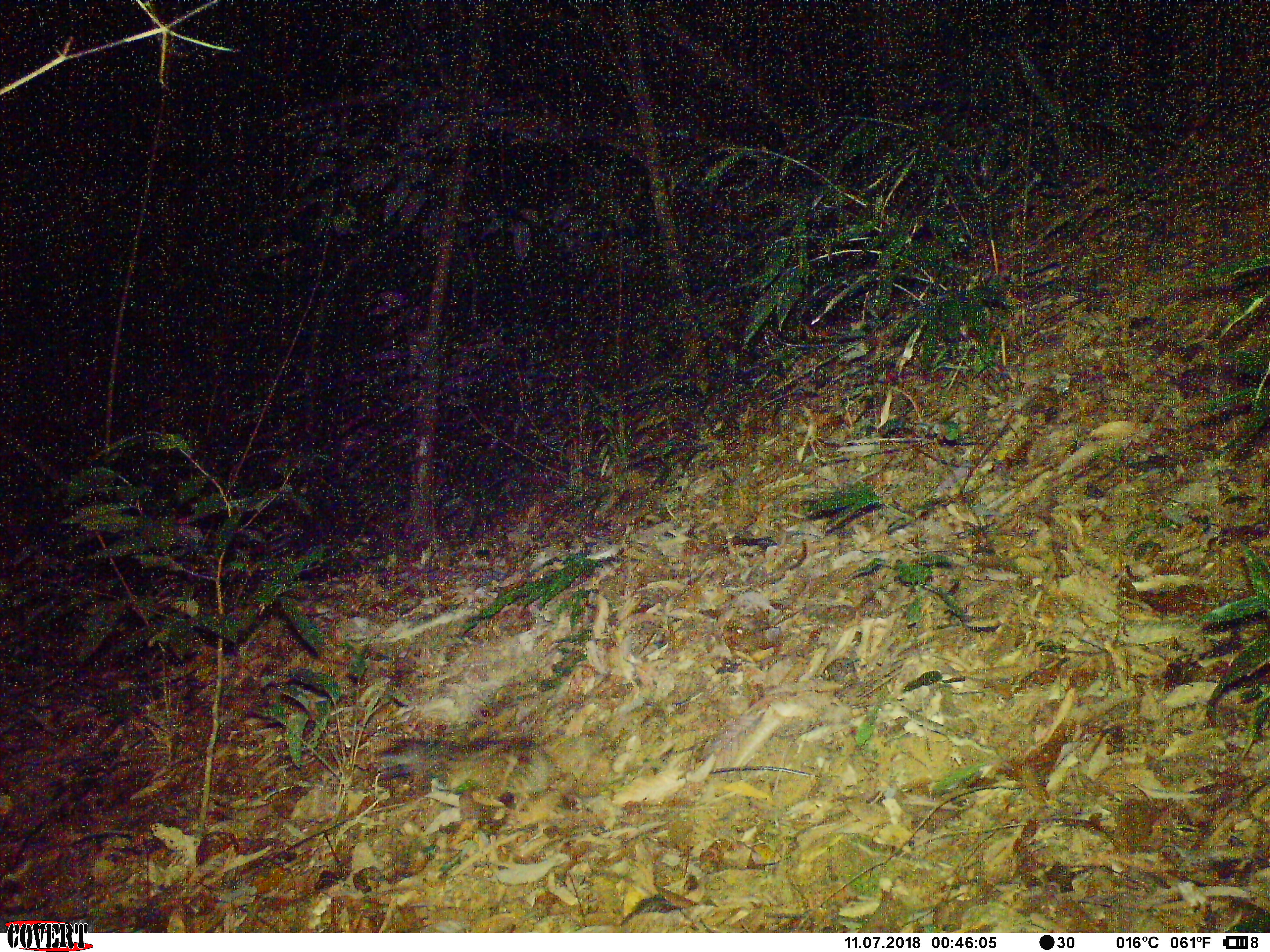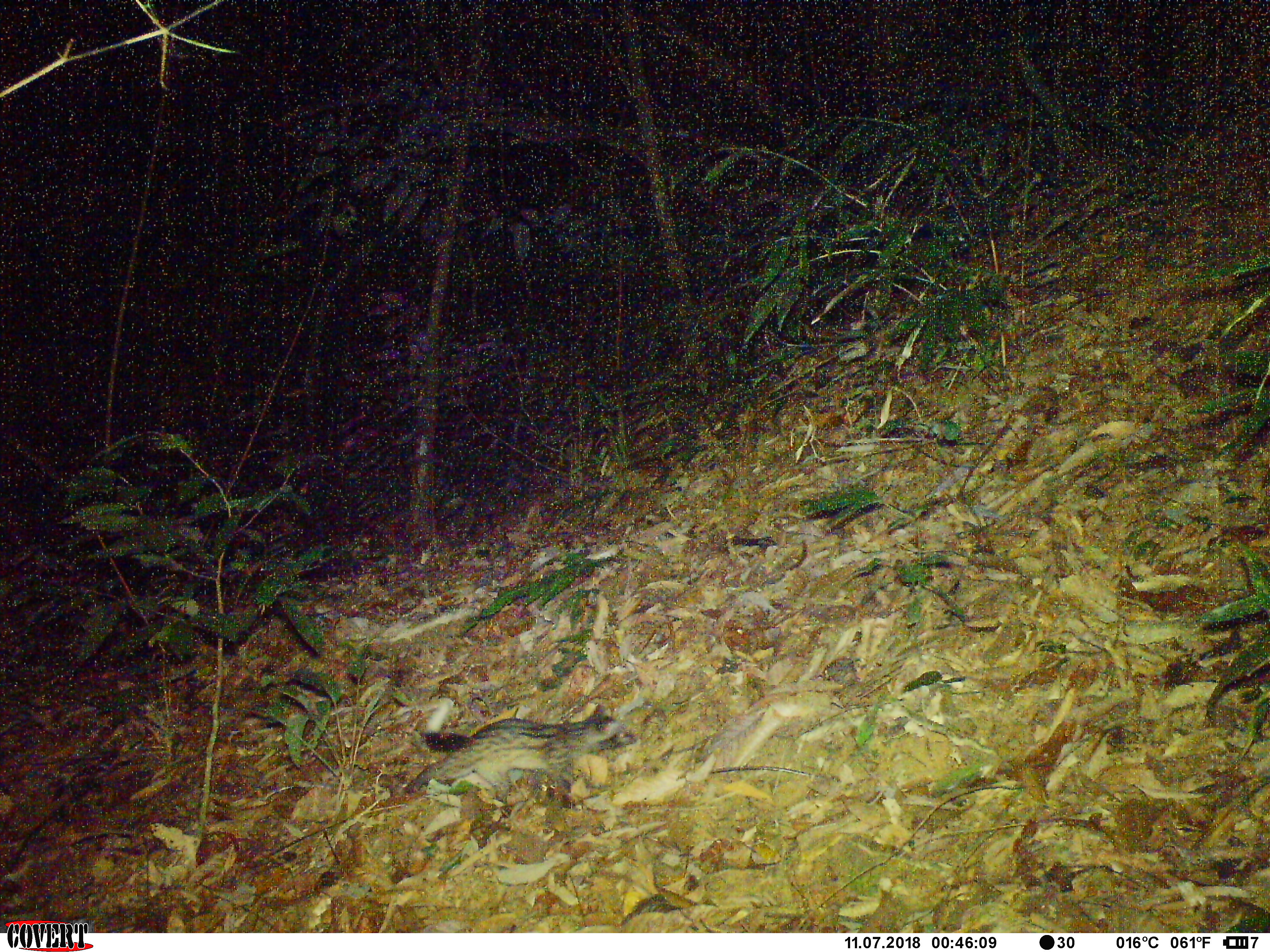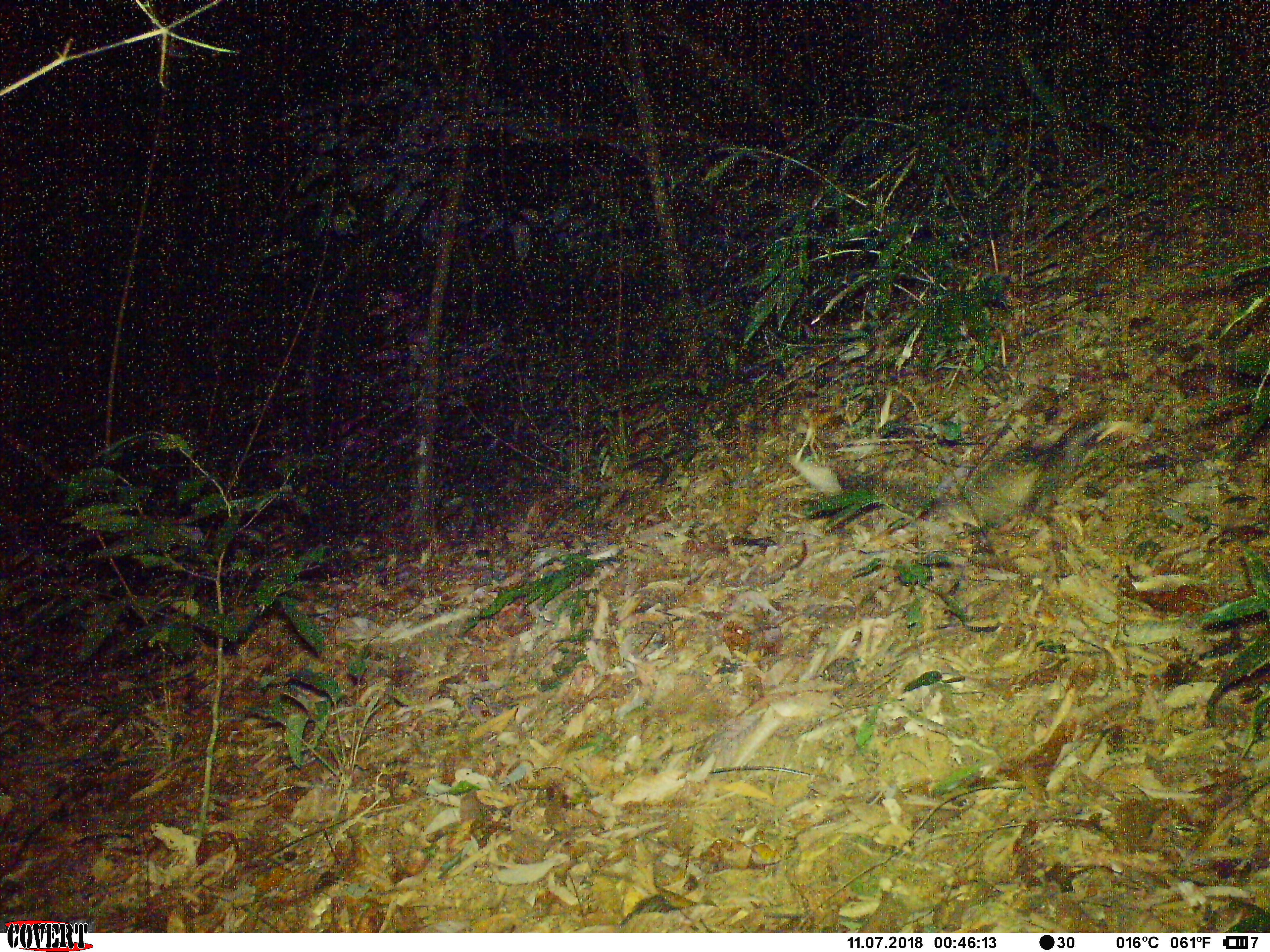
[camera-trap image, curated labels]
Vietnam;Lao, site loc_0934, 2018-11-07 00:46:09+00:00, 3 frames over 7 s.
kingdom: Animalia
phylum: Chordata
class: Mammalia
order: Carnivora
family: Viverridae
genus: Paradoxurus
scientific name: Paradoxurus hermaphroditus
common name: common palm civet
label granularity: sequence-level